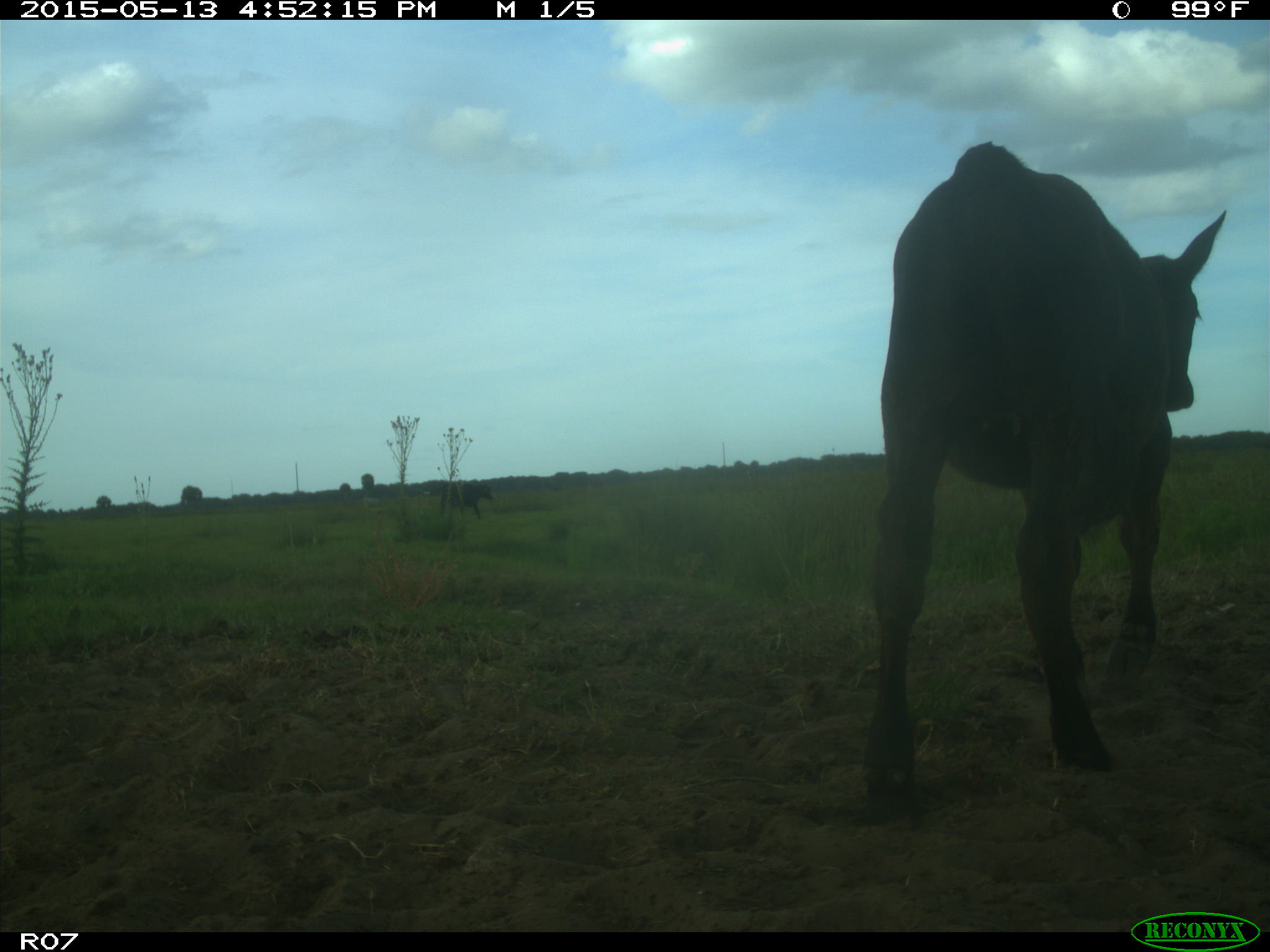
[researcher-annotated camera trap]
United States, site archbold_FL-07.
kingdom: Animalia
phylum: Chordata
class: Mammalia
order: Artiodactyla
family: Bovidae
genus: Bos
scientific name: Bos taurus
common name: domestic cow